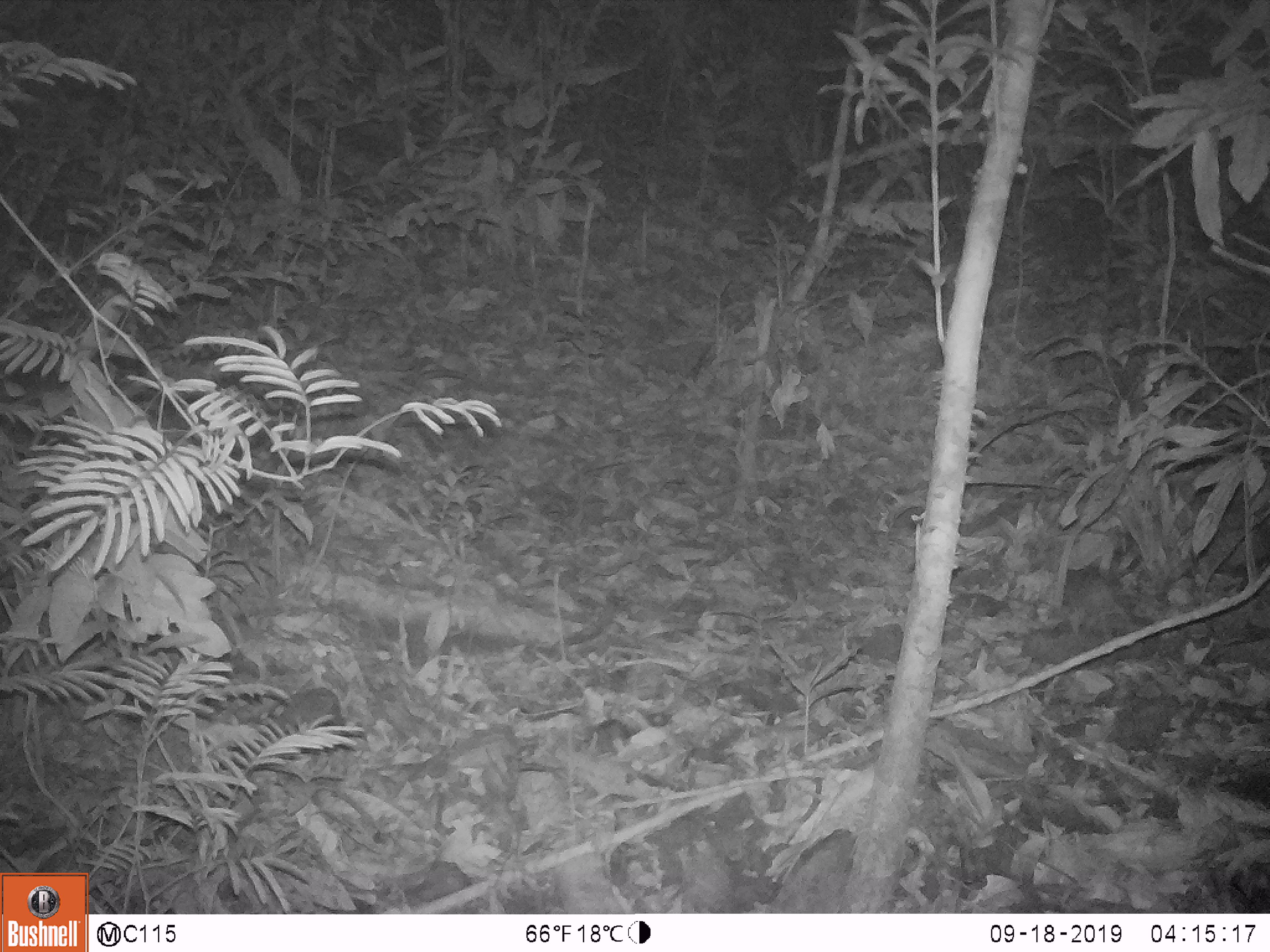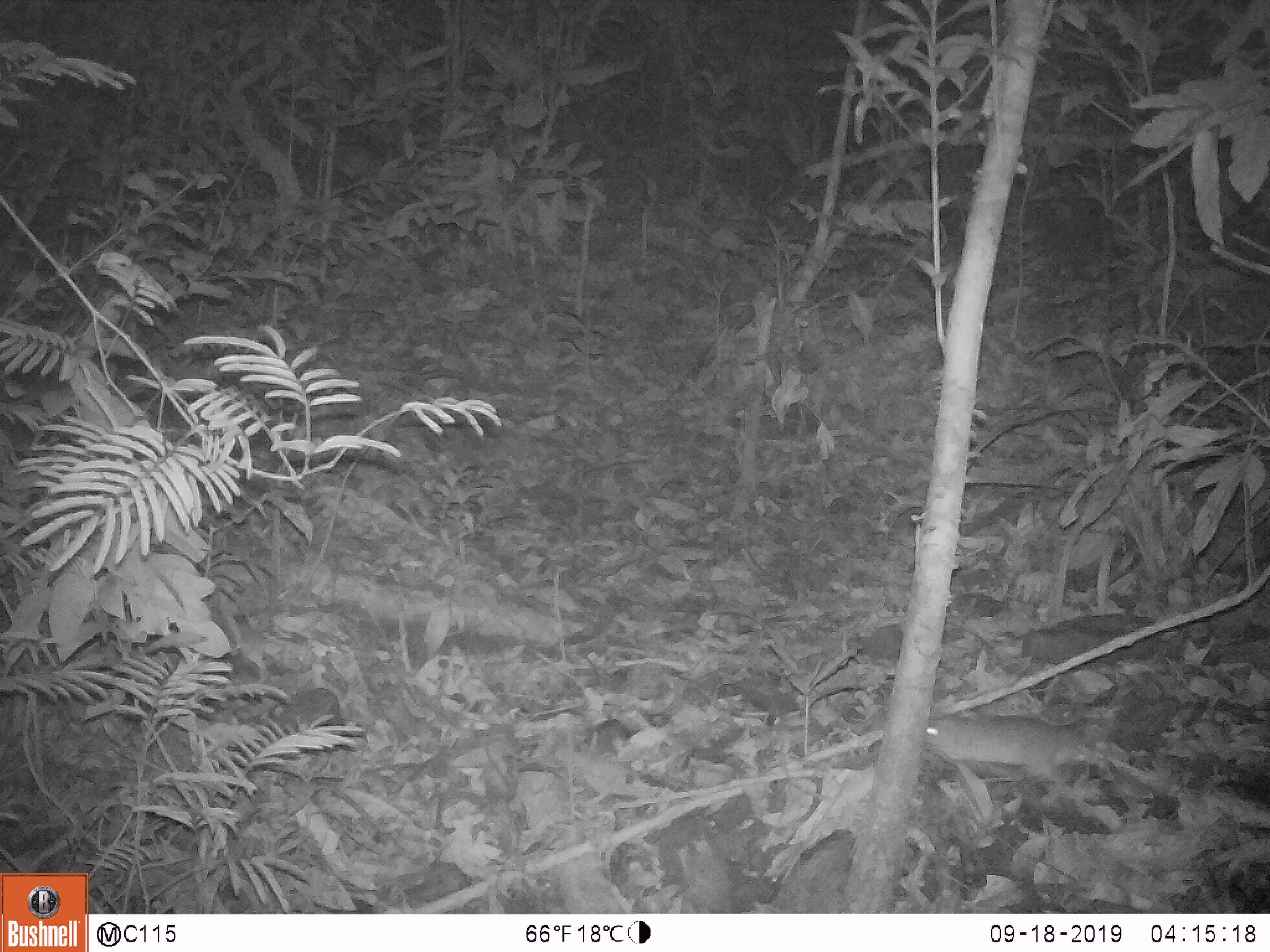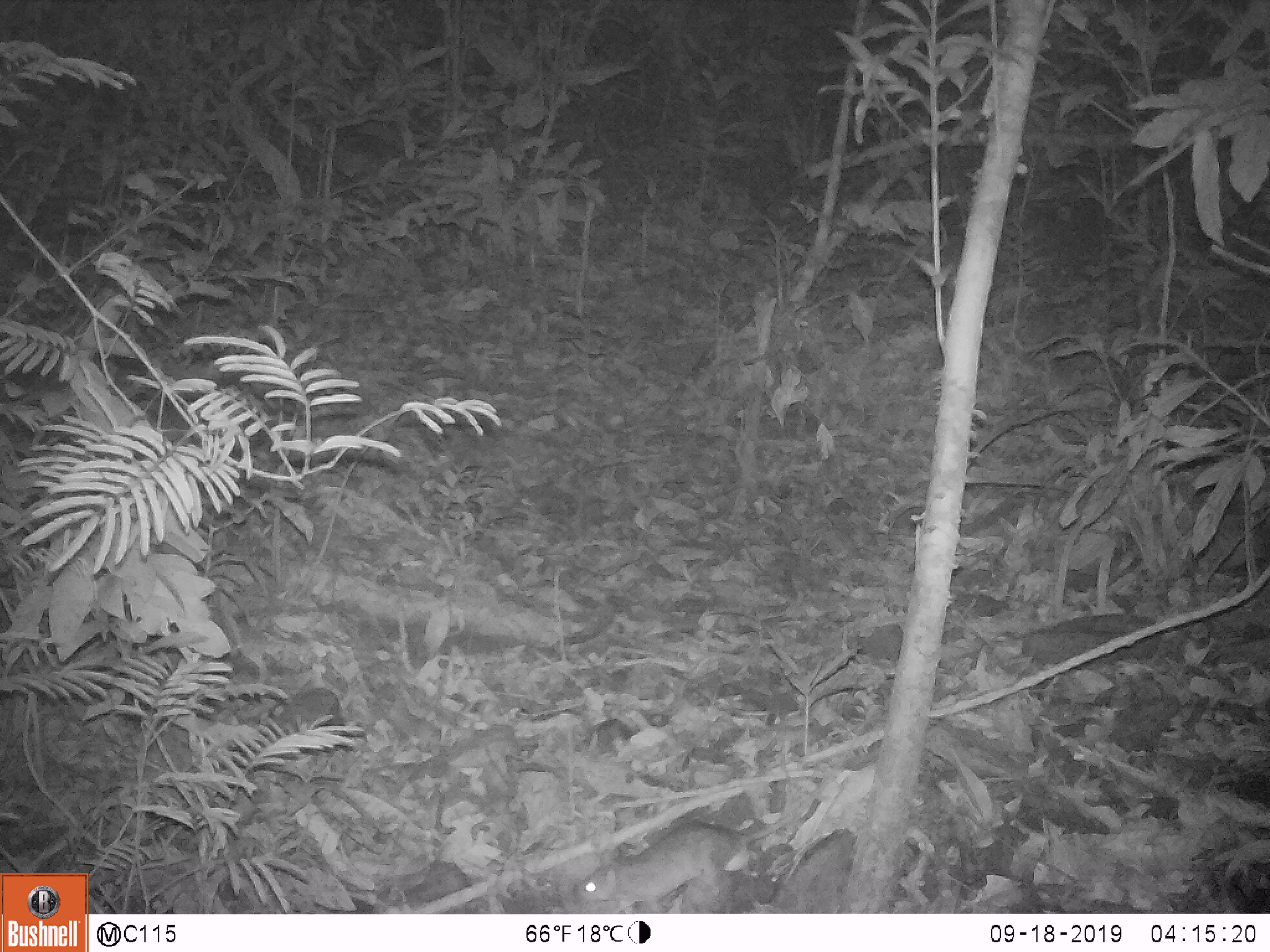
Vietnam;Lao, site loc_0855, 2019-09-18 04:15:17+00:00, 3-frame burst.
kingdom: Animalia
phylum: Chordata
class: Mammalia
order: Rodentia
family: Muridae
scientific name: Muridae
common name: old-world mice and rats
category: unidentified murid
Unidentified murid (old-world mice and rats) (Muridae). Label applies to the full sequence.